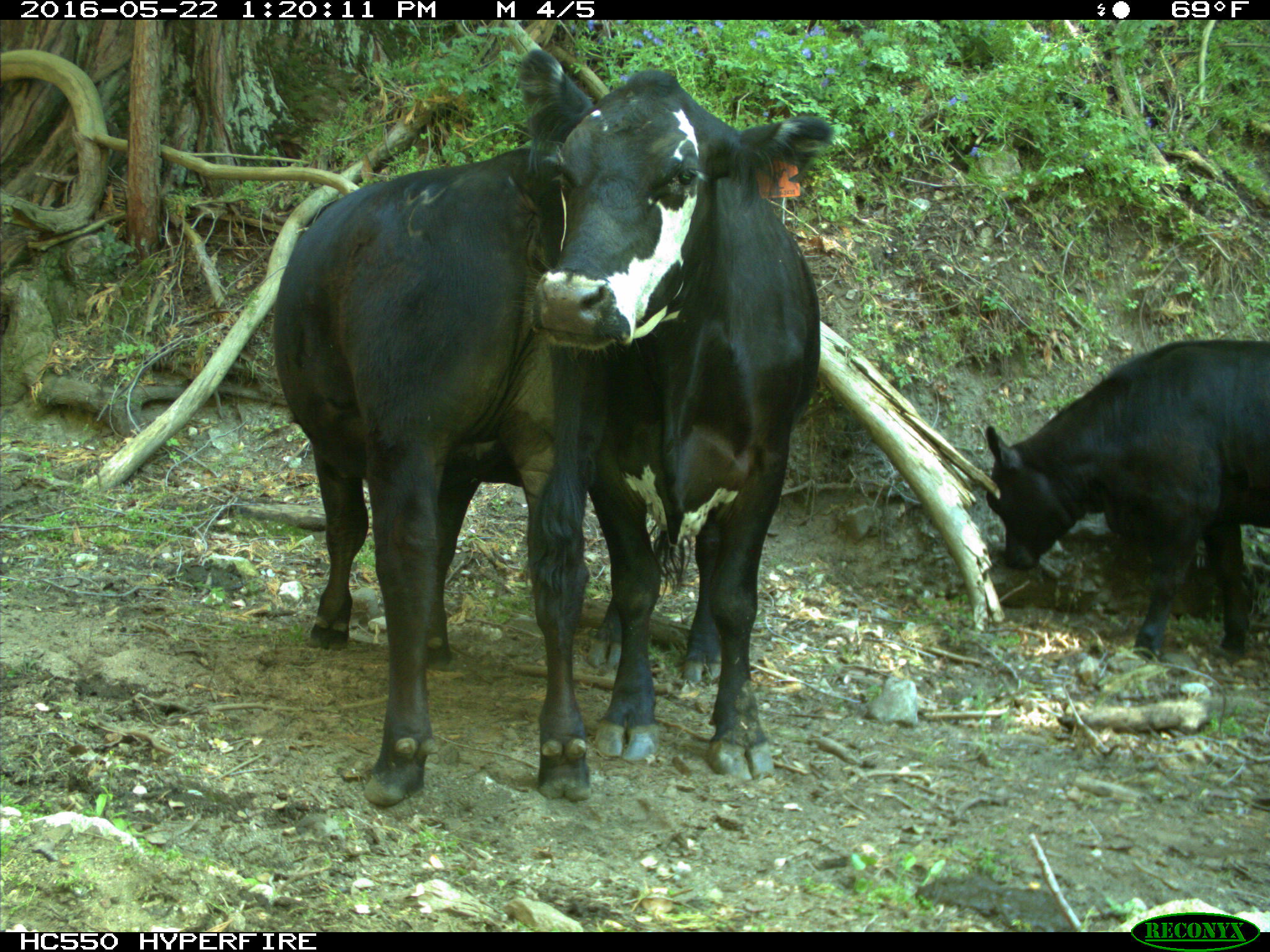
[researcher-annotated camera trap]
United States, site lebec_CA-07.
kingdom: Animalia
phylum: Chordata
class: Mammalia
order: Artiodactyla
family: Bovidae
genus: Bos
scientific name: Bos taurus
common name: domestic cow